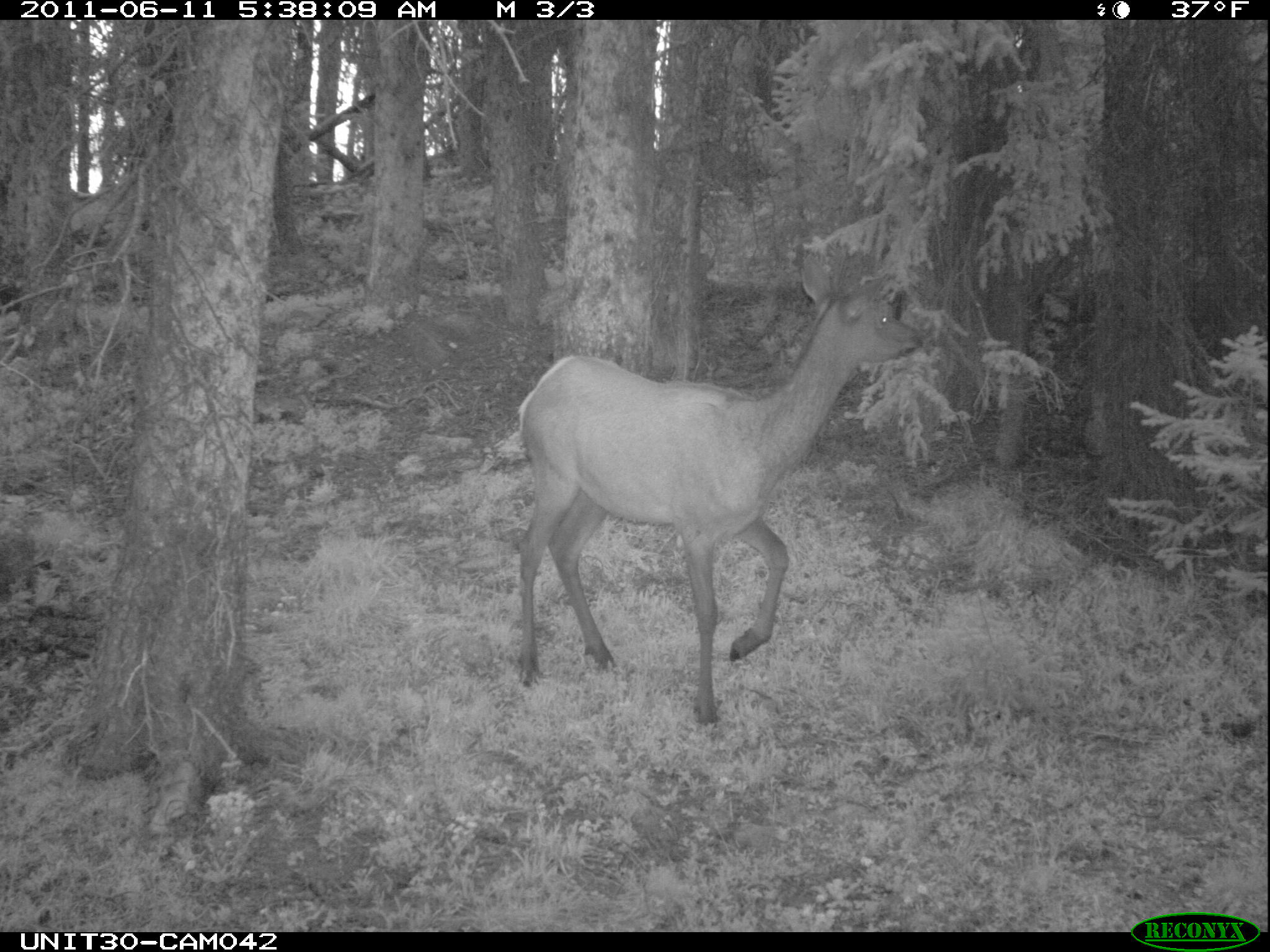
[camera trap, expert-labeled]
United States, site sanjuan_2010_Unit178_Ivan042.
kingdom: Animalia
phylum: Chordata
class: Mammalia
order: Artiodactyla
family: Cervidae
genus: Cervus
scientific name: Cervus elaphus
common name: red deer